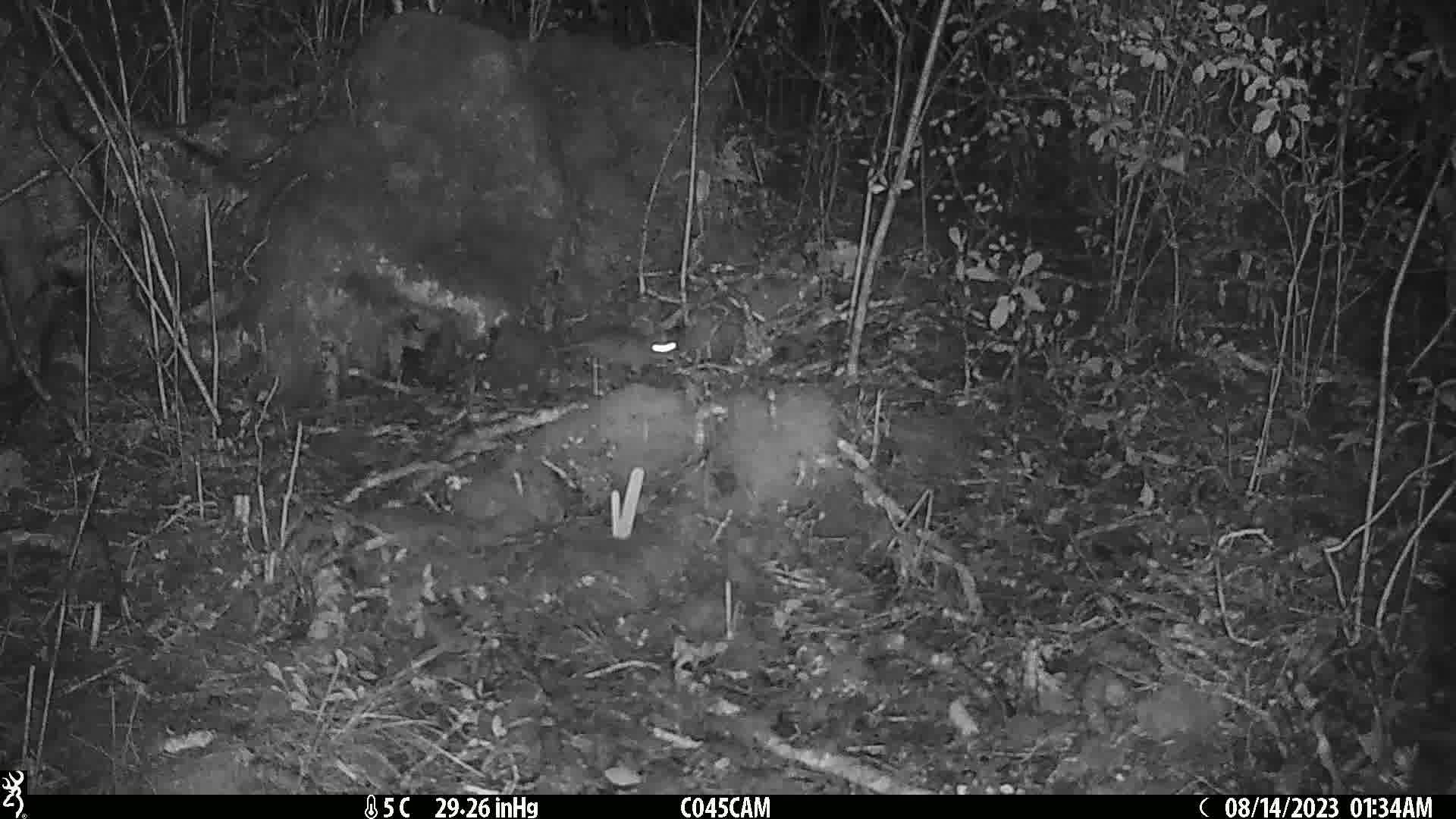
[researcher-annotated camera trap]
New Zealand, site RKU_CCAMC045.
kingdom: Animalia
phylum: Chordata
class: Mammalia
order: Rodentia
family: Muridae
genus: Rattus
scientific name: Rattus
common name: rat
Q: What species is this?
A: Rat (Rattus).